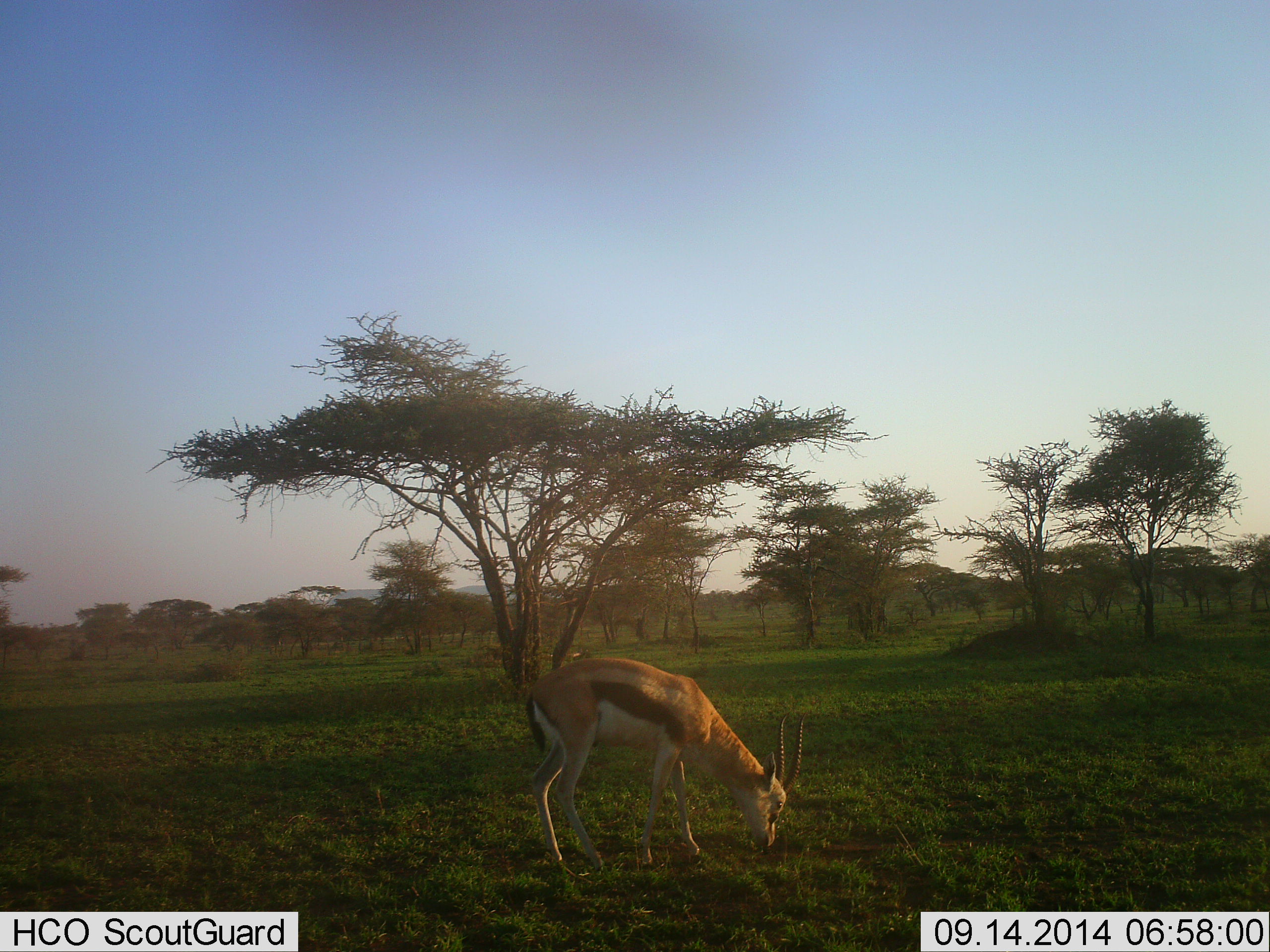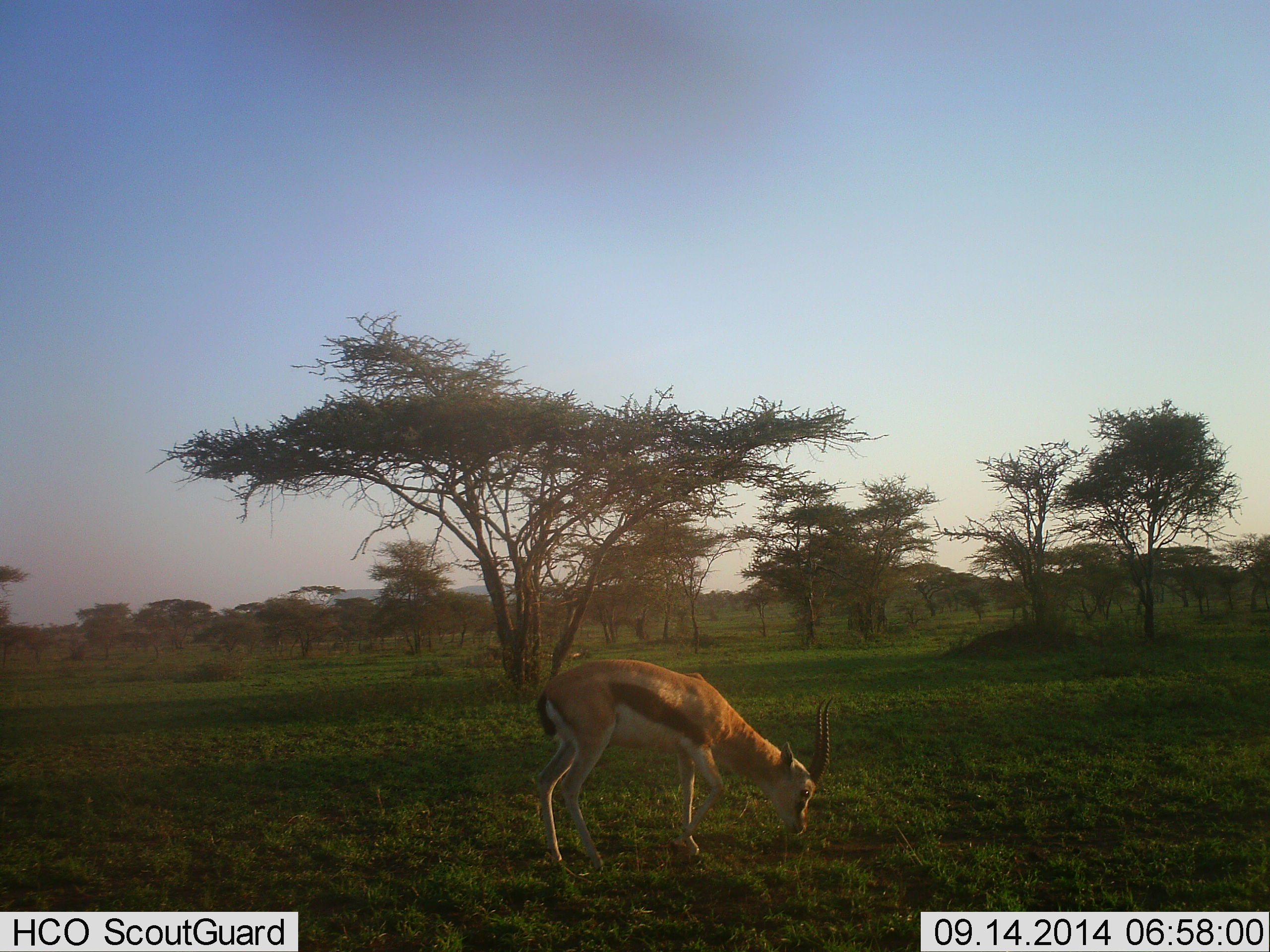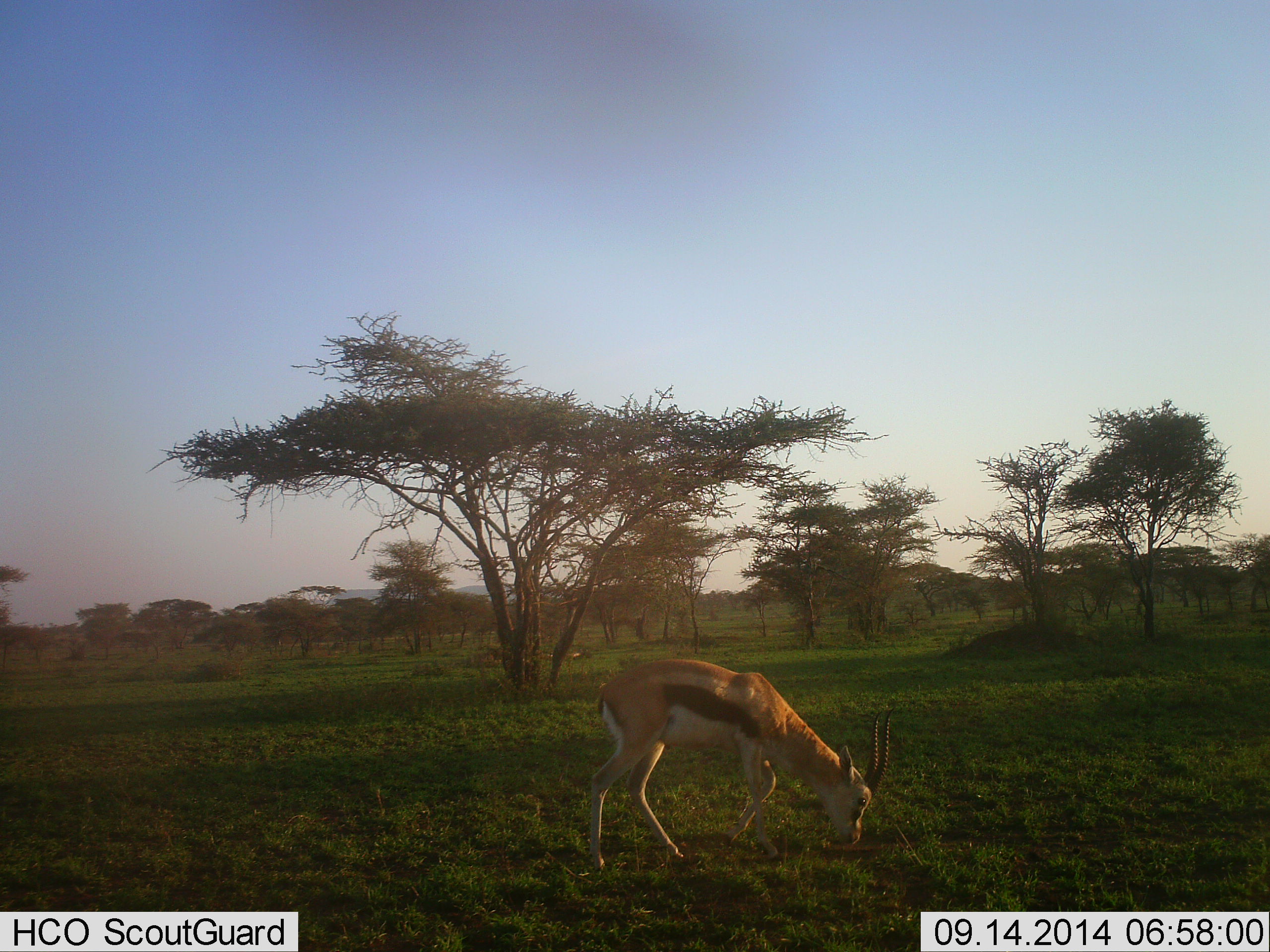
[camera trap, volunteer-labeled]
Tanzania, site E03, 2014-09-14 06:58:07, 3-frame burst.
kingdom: Animalia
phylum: Chordata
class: Mammalia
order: Artiodactyla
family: Bovidae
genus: Eudorcas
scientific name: Eudorcas thomsonii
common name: thomson's gazelle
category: gazellethomsons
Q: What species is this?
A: Gazellethomsons (thomson's gazelle) (Eudorcas thomsonii).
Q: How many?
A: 1.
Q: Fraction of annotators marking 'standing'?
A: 20%.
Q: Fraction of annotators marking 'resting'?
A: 0%.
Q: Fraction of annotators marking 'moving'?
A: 20%.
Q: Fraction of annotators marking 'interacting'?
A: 0%.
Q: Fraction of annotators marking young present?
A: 0%.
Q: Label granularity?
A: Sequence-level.